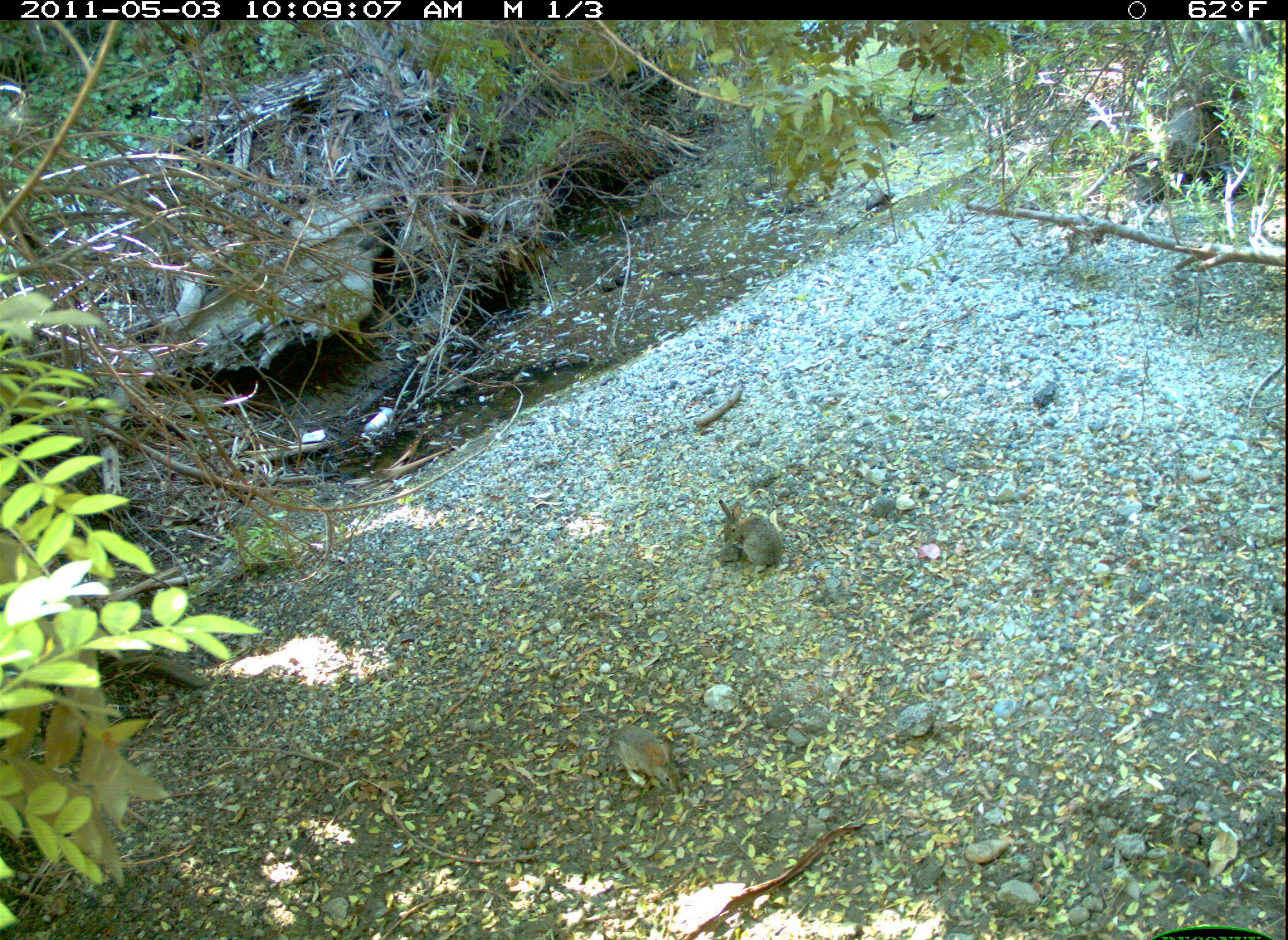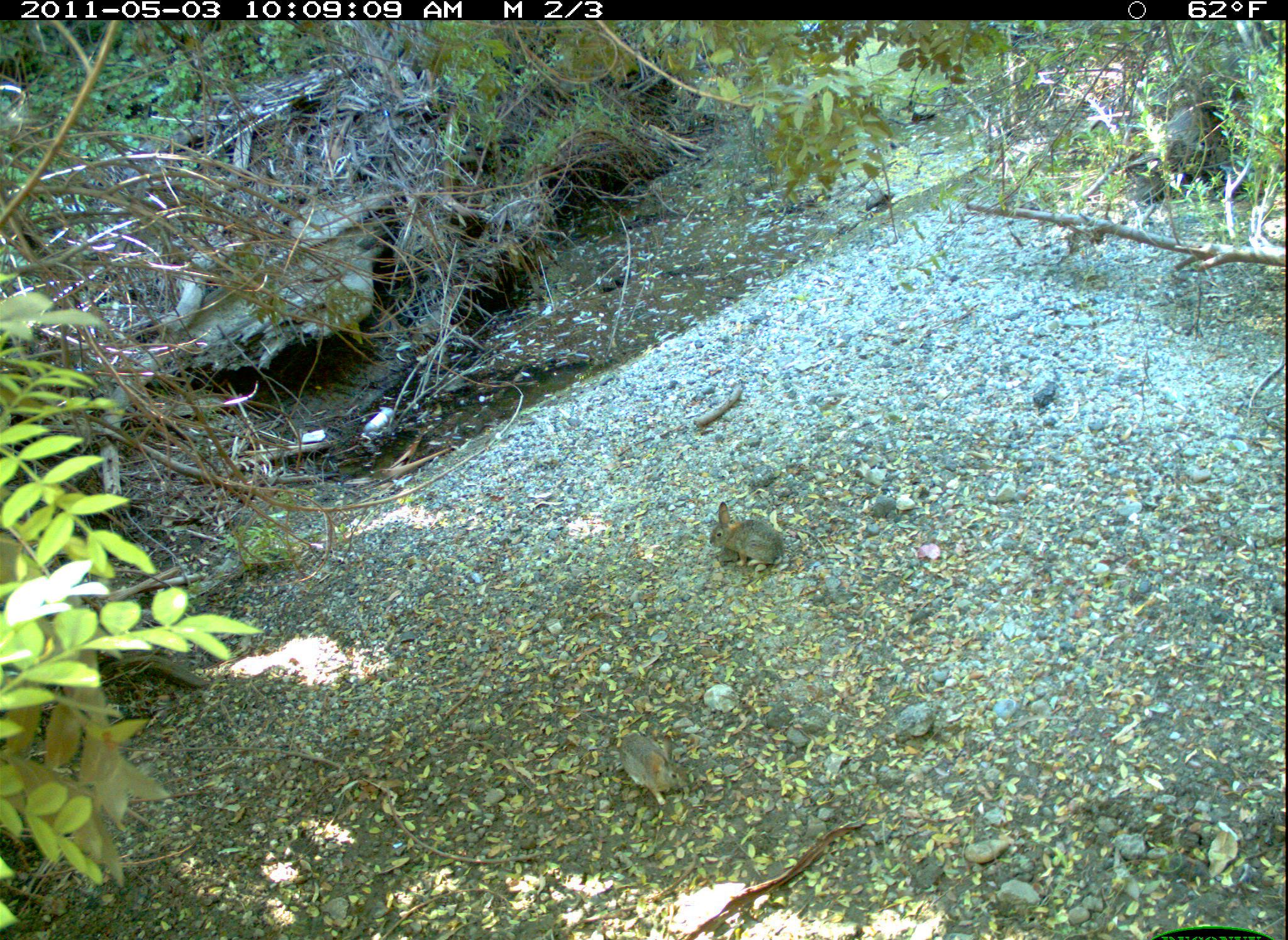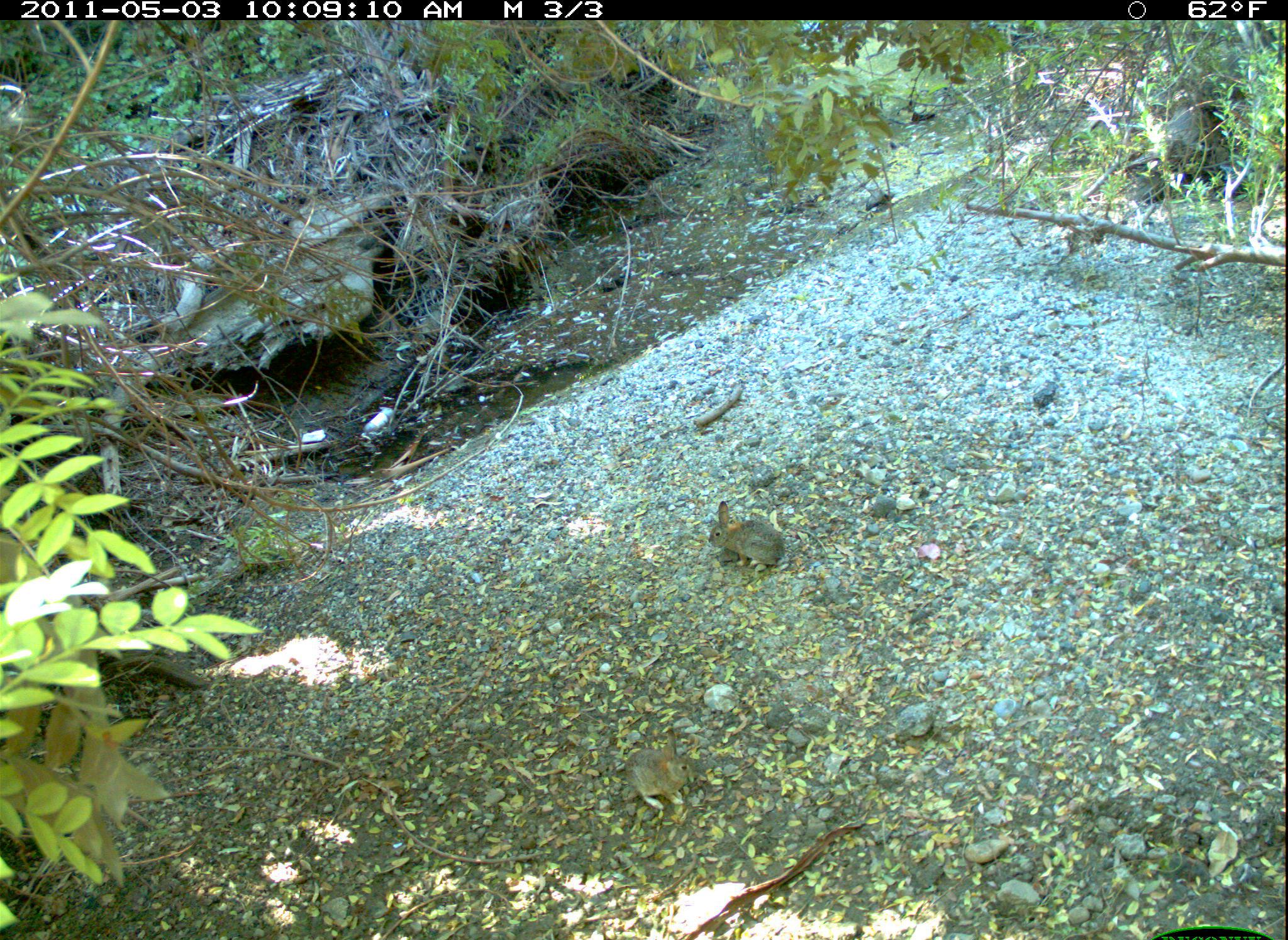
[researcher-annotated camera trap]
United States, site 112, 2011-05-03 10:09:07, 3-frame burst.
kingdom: Animalia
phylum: Chordata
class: Mammalia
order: Lagomorpha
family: Leporidae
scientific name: Leporidae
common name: rabbits and hares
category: rabbit